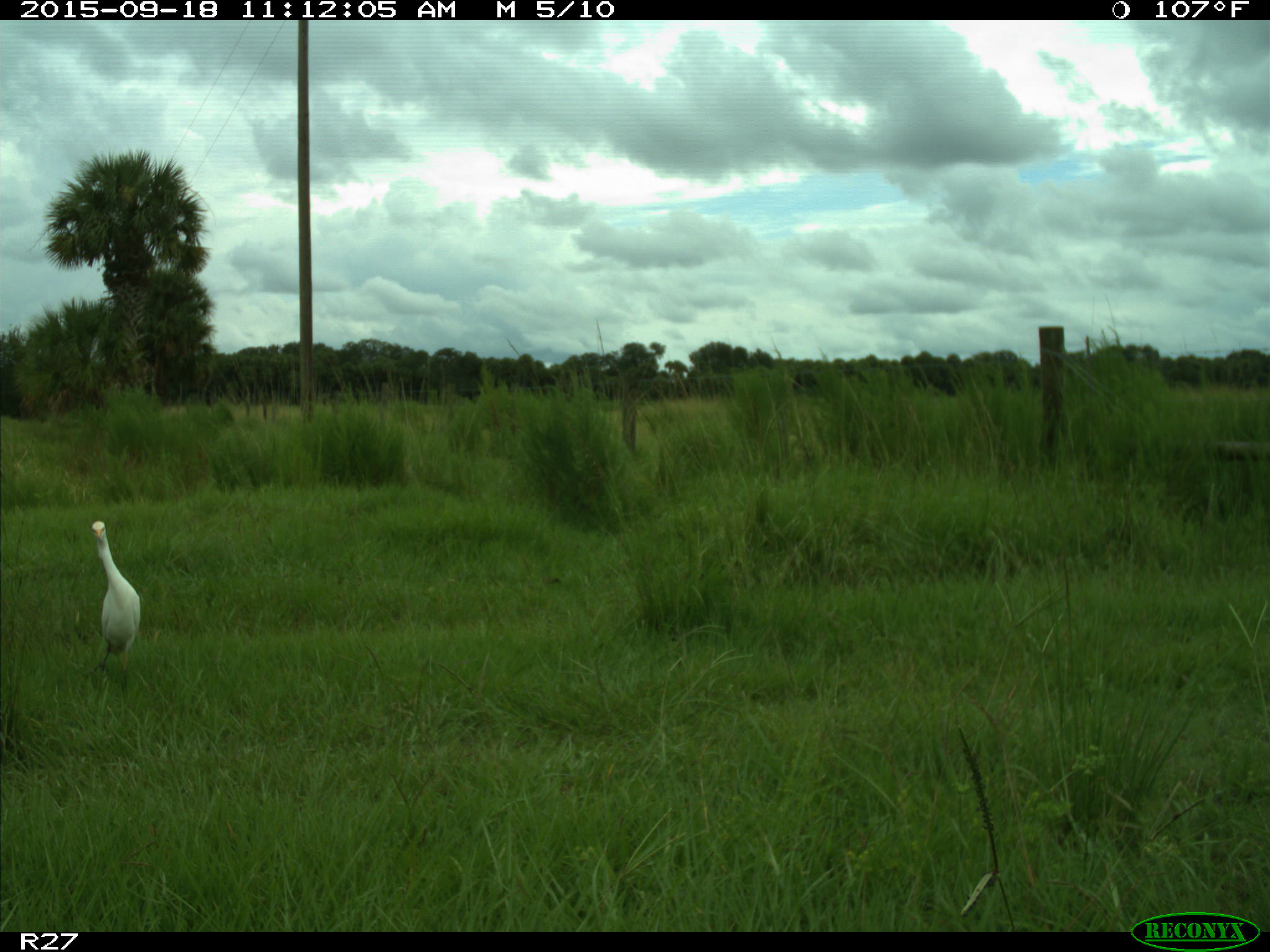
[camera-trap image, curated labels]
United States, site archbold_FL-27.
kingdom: Animalia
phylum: Chordata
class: Aves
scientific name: Aves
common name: birds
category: unidentified bird